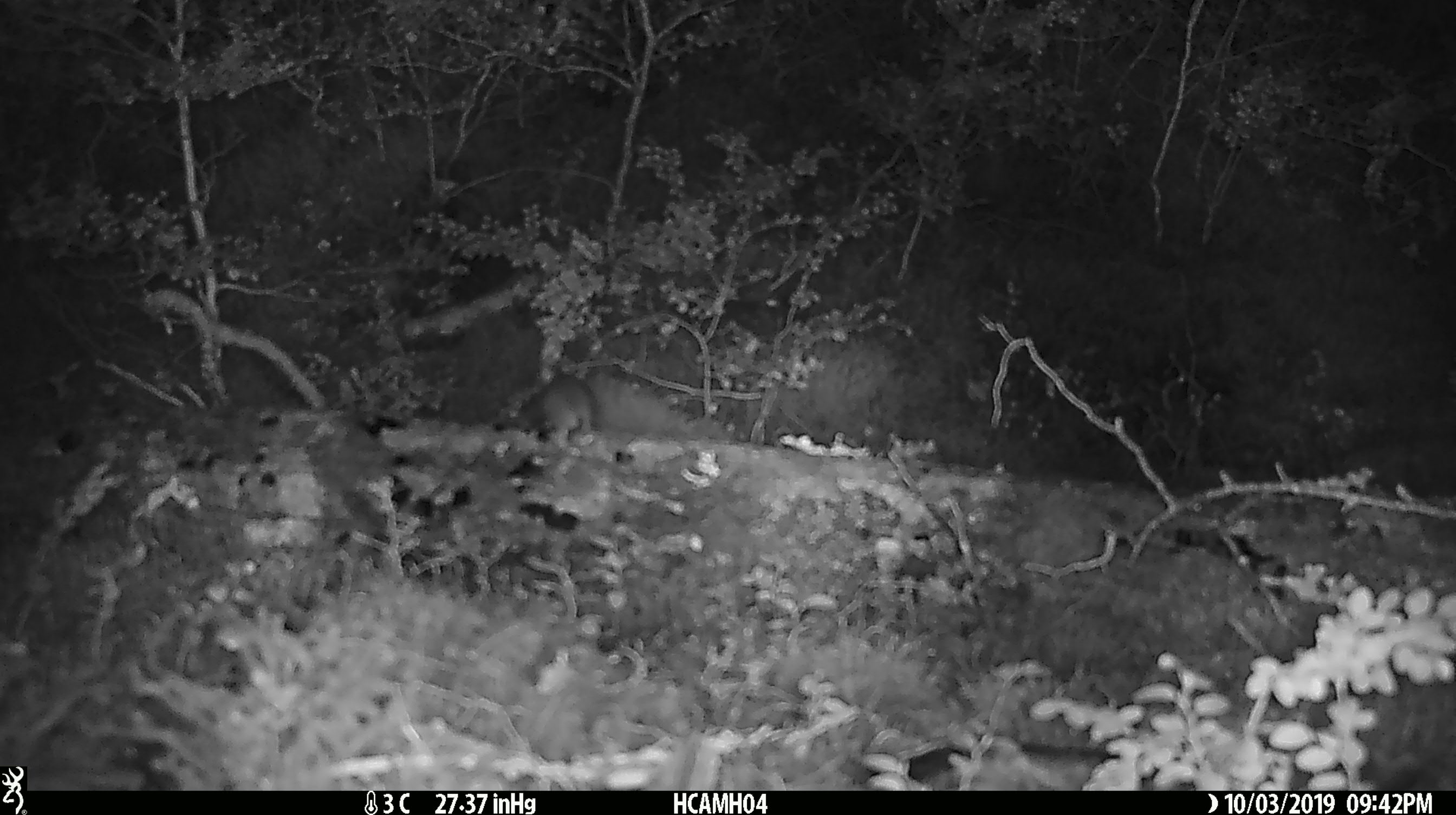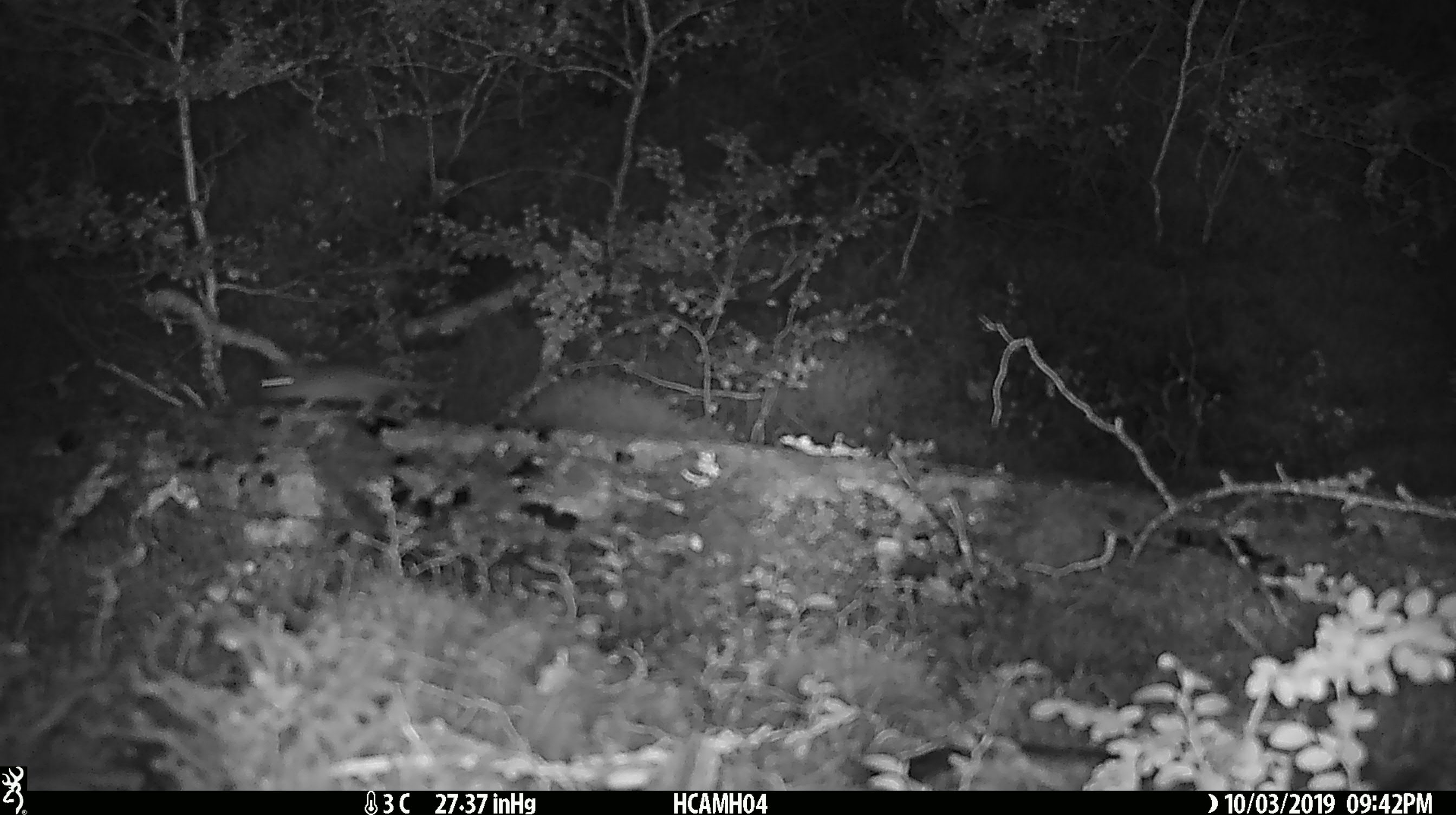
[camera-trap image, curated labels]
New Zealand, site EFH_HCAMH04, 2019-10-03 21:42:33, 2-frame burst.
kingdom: Animalia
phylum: Chordata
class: Mammalia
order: Rodentia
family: Muridae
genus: Mus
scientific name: Mus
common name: mouse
Mouse (Mus).